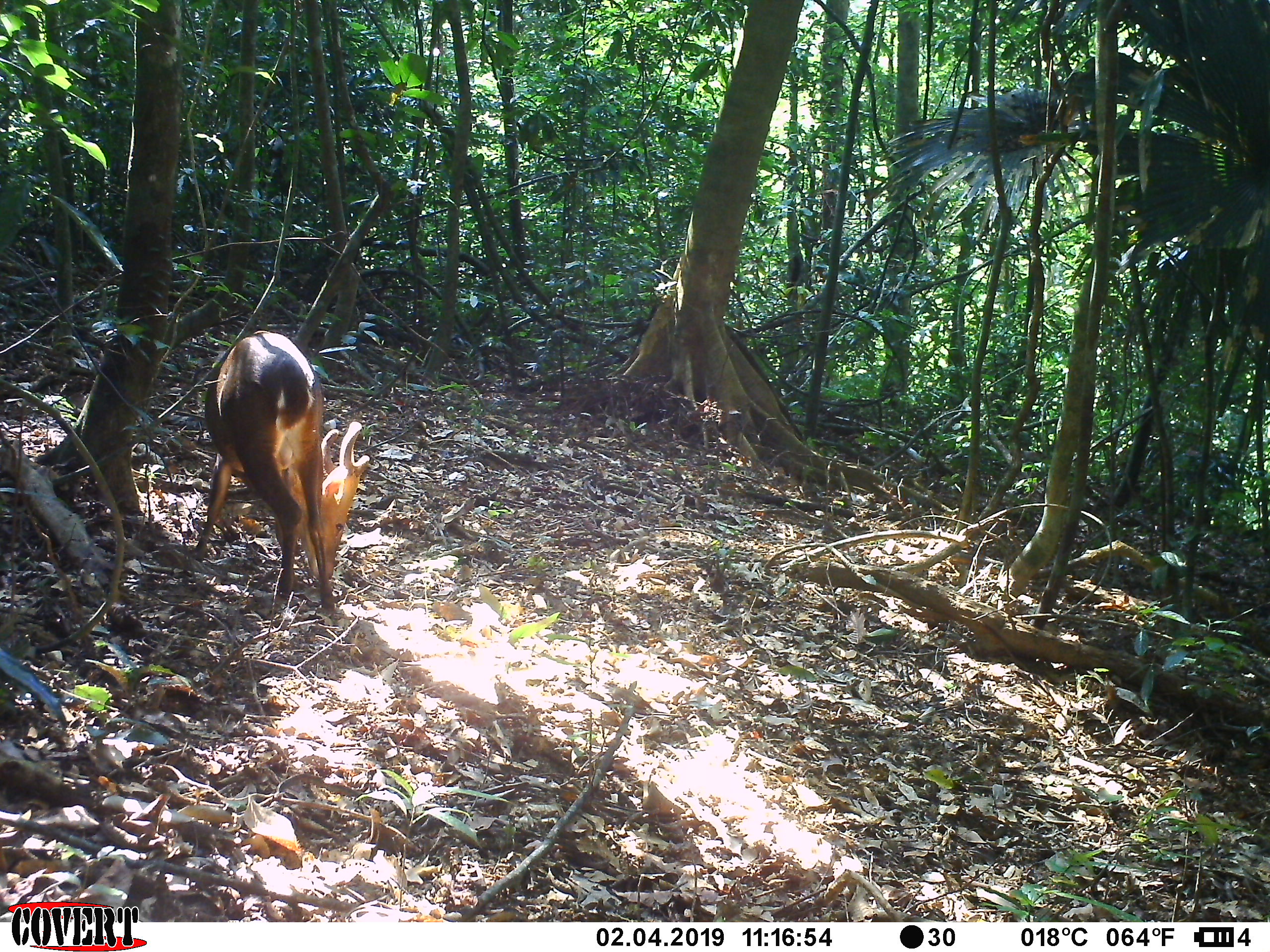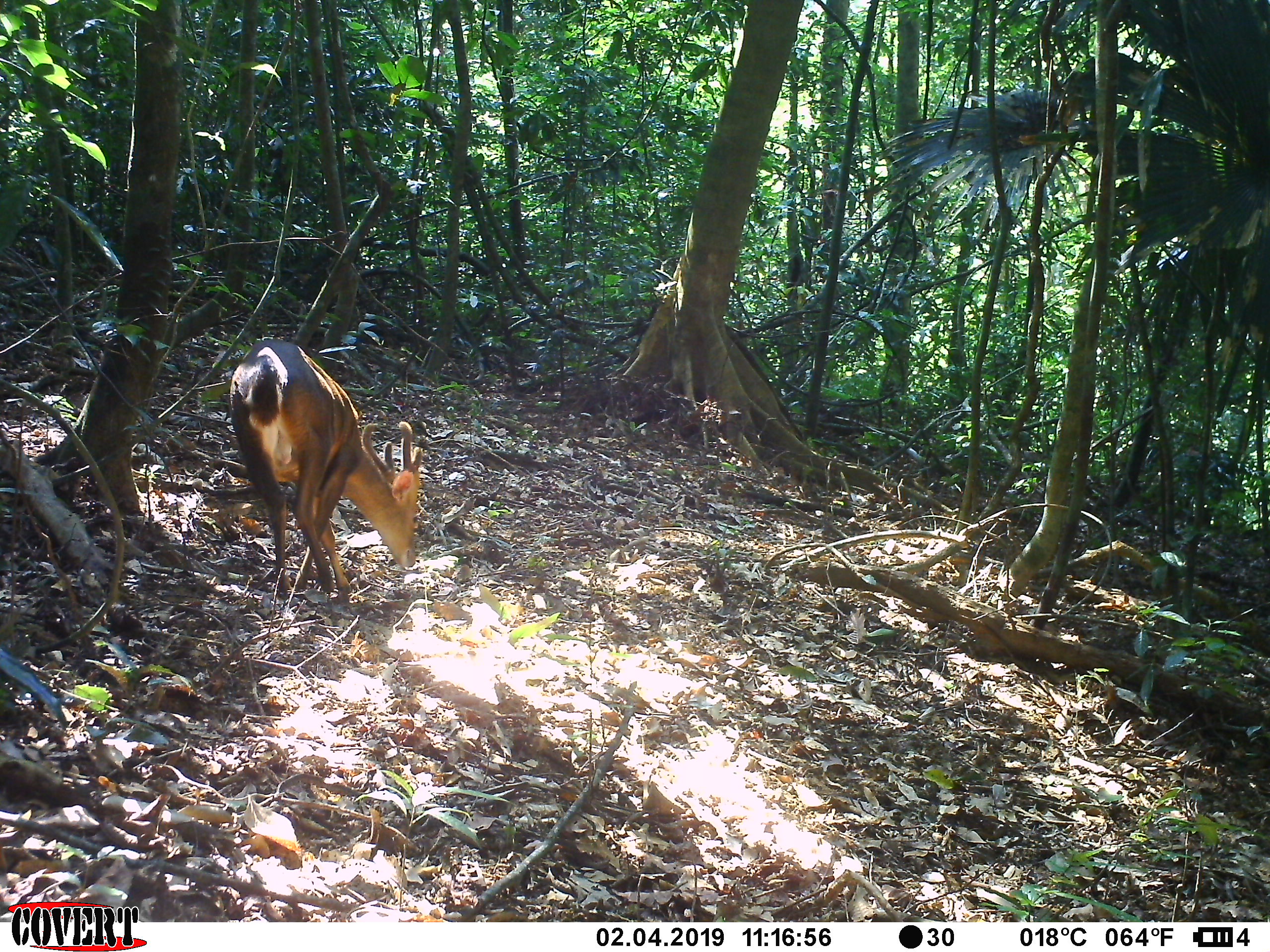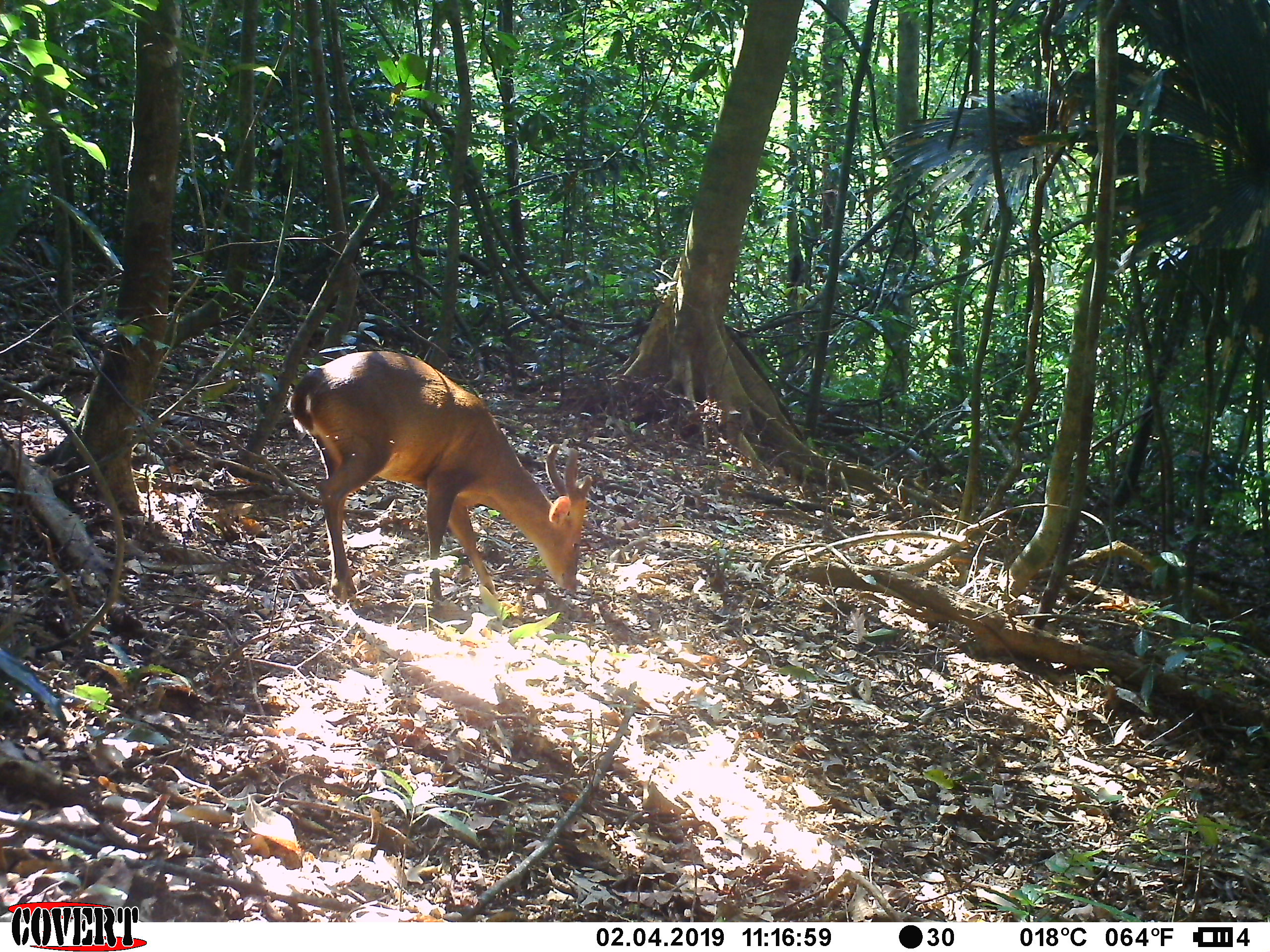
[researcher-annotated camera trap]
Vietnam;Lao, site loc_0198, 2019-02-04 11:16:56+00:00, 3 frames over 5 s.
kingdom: Animalia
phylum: Chordata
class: Mammalia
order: Artiodactyla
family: Cervidae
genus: Muntiacus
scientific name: Muntiacus vuquangensis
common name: large-antlered muntjac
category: large antlered muntjac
Large antlered muntjac (large-antlered muntjac) (Muntiacus vuquangensis). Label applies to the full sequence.